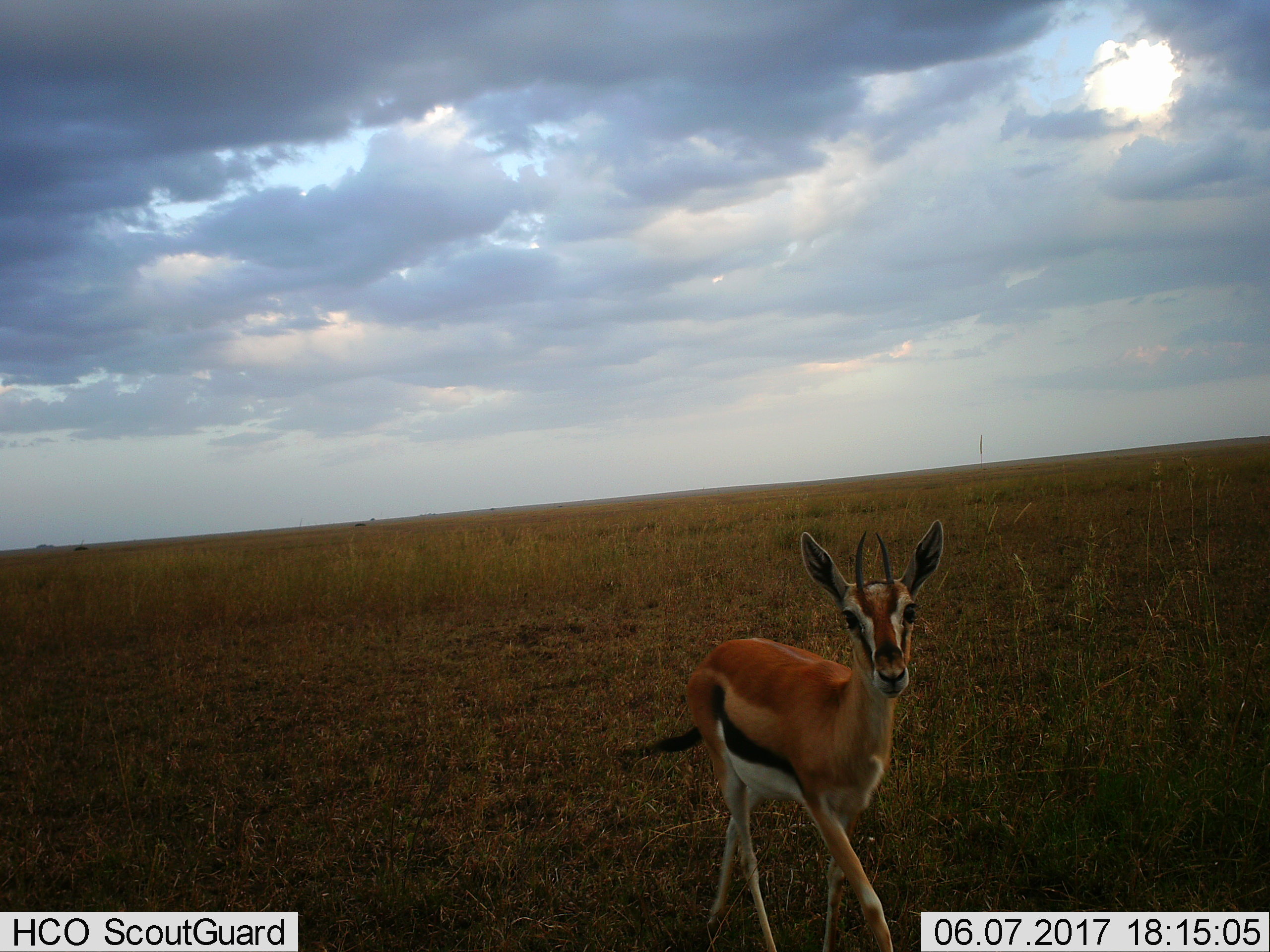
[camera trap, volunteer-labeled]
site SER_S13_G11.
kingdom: Animalia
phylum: Chordata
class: Mammalia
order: Artiodactyla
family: Bovidae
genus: Eudorcas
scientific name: Eudorcas thomsonii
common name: thomson's gazelle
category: gazellethomsons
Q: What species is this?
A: Gazellethomsons (thomson's gazelle) (Eudorcas thomsonii).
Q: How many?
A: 1.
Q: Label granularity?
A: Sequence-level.